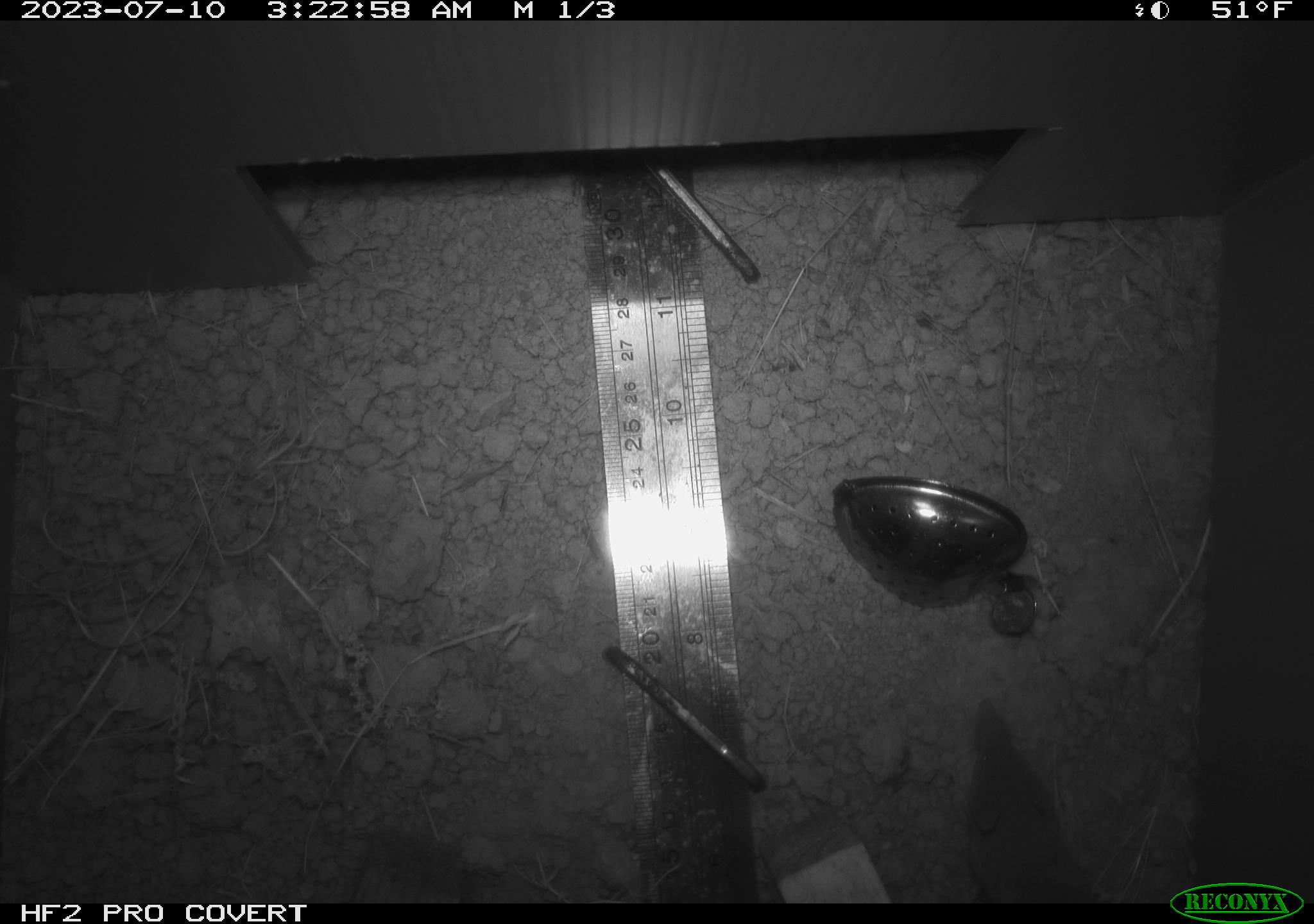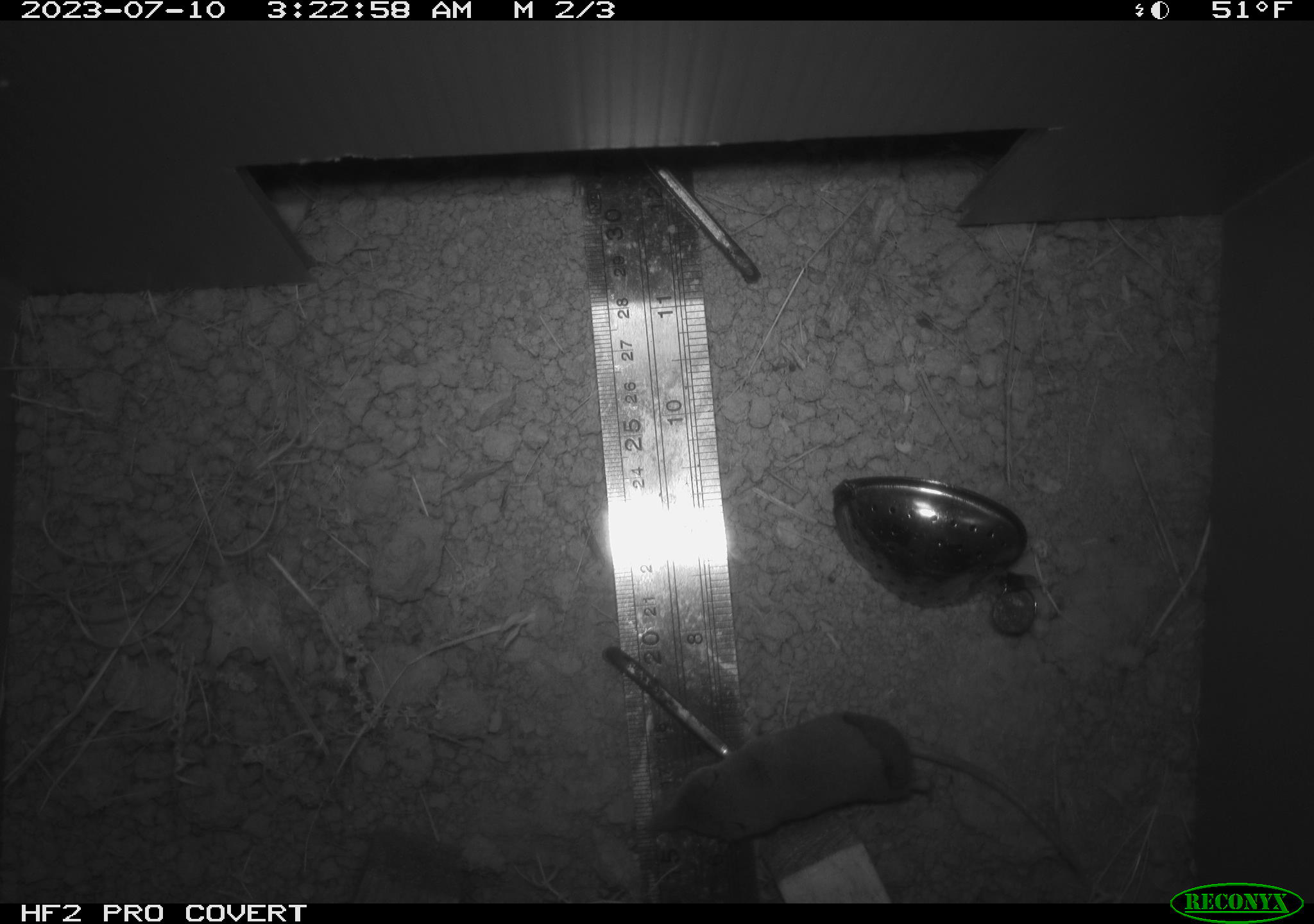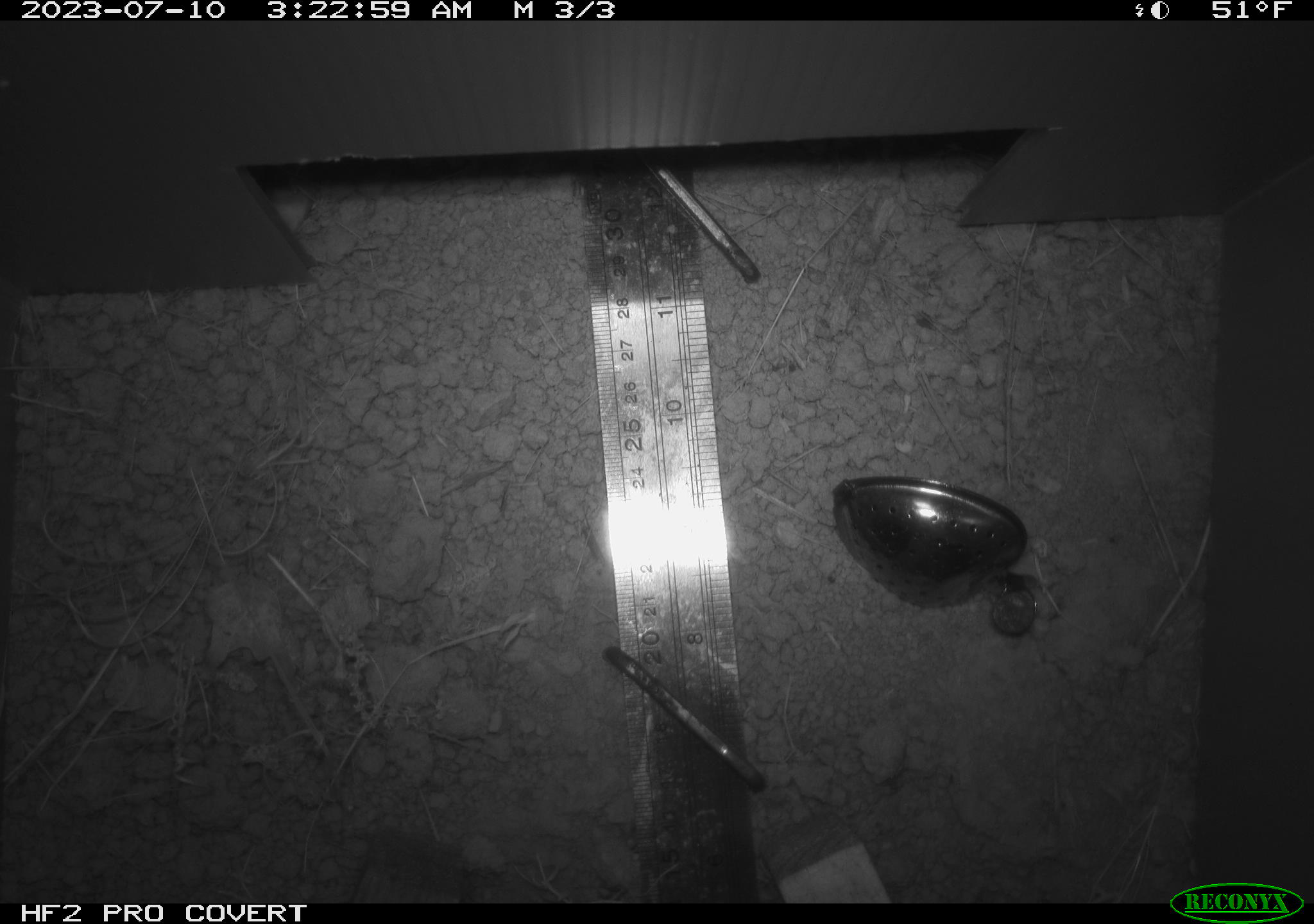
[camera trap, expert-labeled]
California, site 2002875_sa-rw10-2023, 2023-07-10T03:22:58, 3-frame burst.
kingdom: Animalia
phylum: Chordata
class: Mammalia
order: Eulipotyphla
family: Soricidae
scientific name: Soricidae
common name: shrews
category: soricidae family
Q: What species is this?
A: Soricidae family (shrews) (Soricidae).